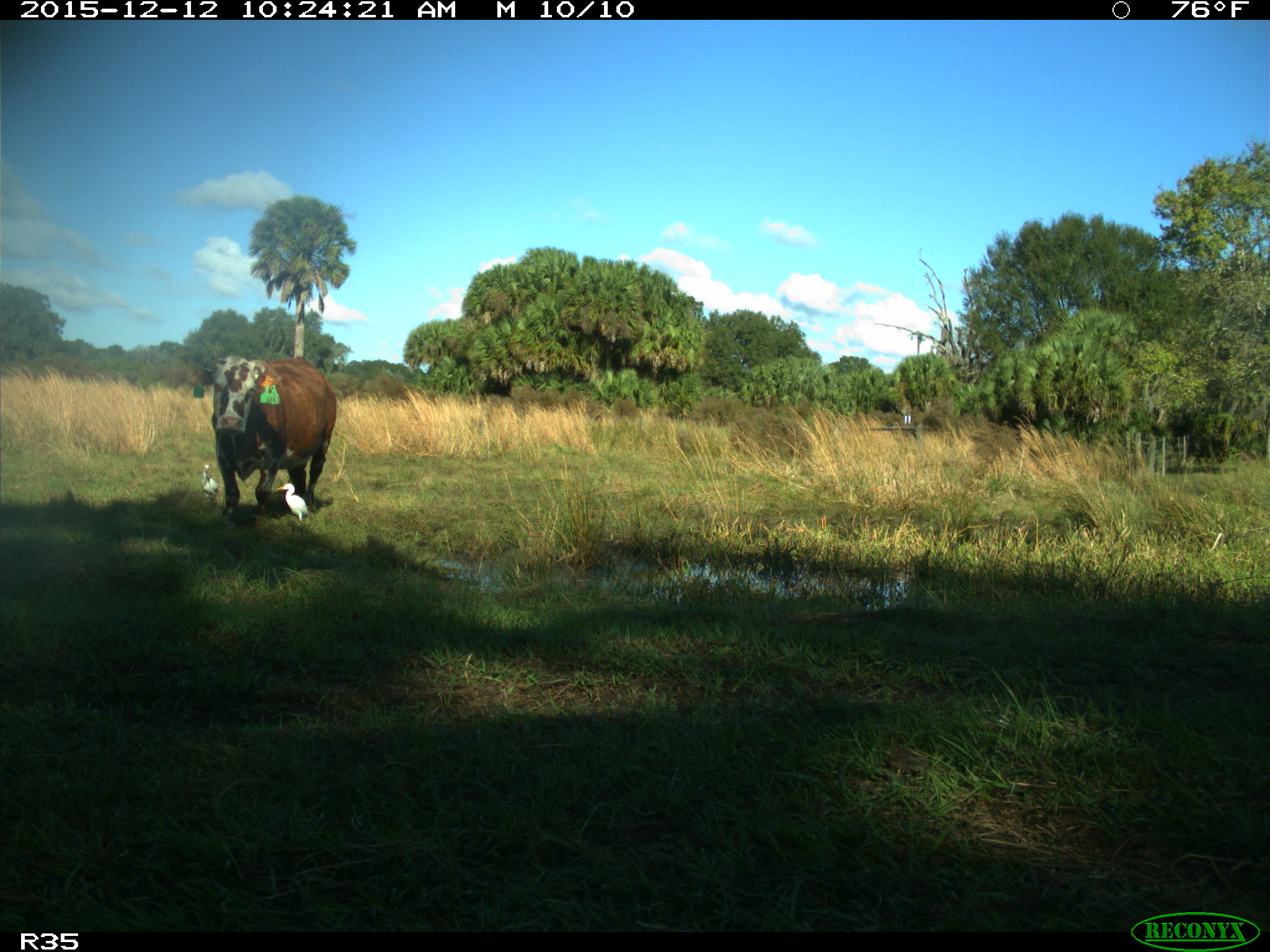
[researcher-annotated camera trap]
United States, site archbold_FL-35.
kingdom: Animalia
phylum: Chordata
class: Mammalia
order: Artiodactyla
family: Bovidae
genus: Bos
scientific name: Bos taurus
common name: domestic cow